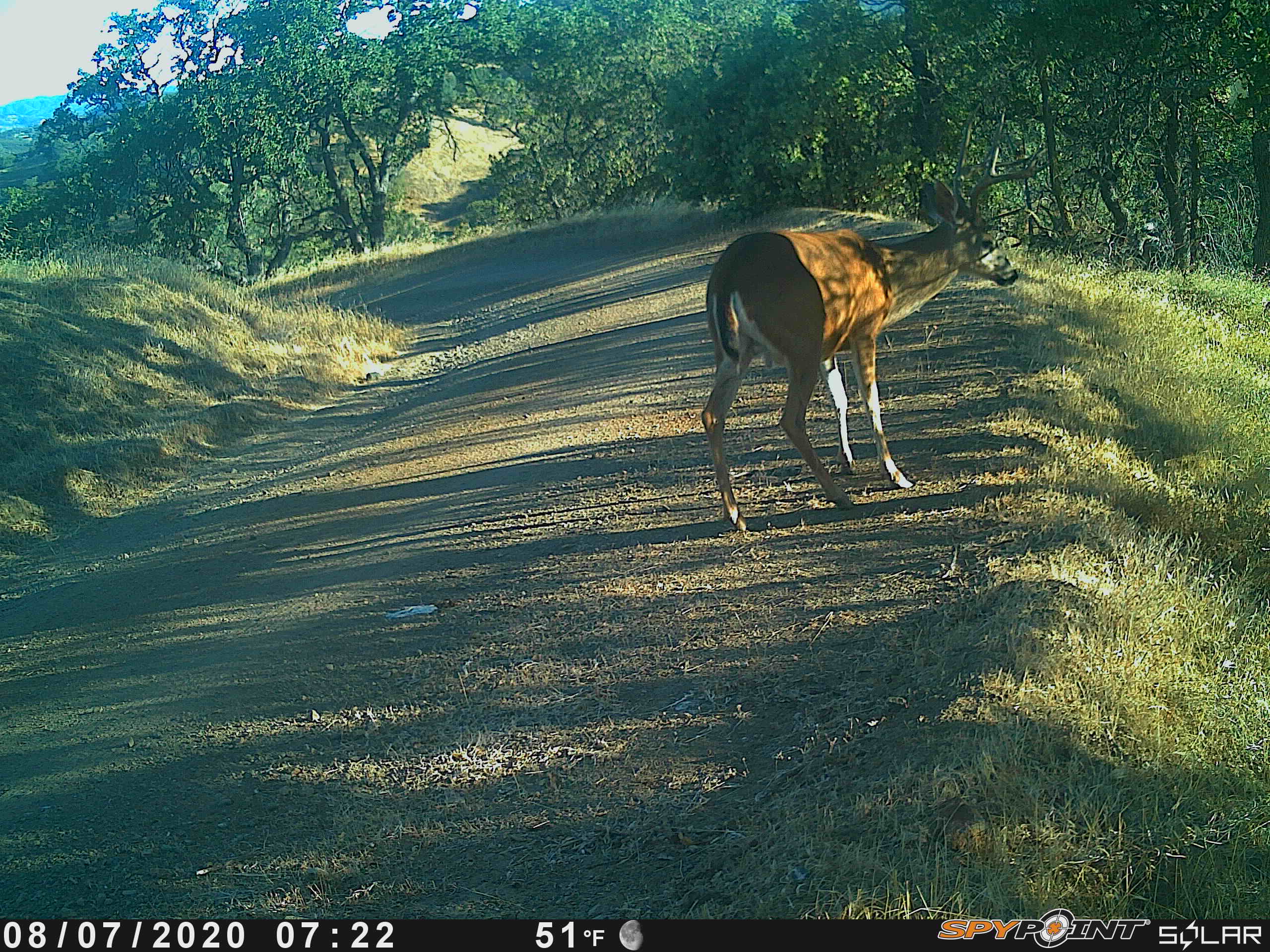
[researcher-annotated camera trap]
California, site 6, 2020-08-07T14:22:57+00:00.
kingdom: Animalia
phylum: Chordata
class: Mammalia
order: Artiodactyla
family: Cervidae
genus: Odocoileus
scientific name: Odocoileus hemionus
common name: mule deer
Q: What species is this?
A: Mule deer (Odocoileus hemionus).